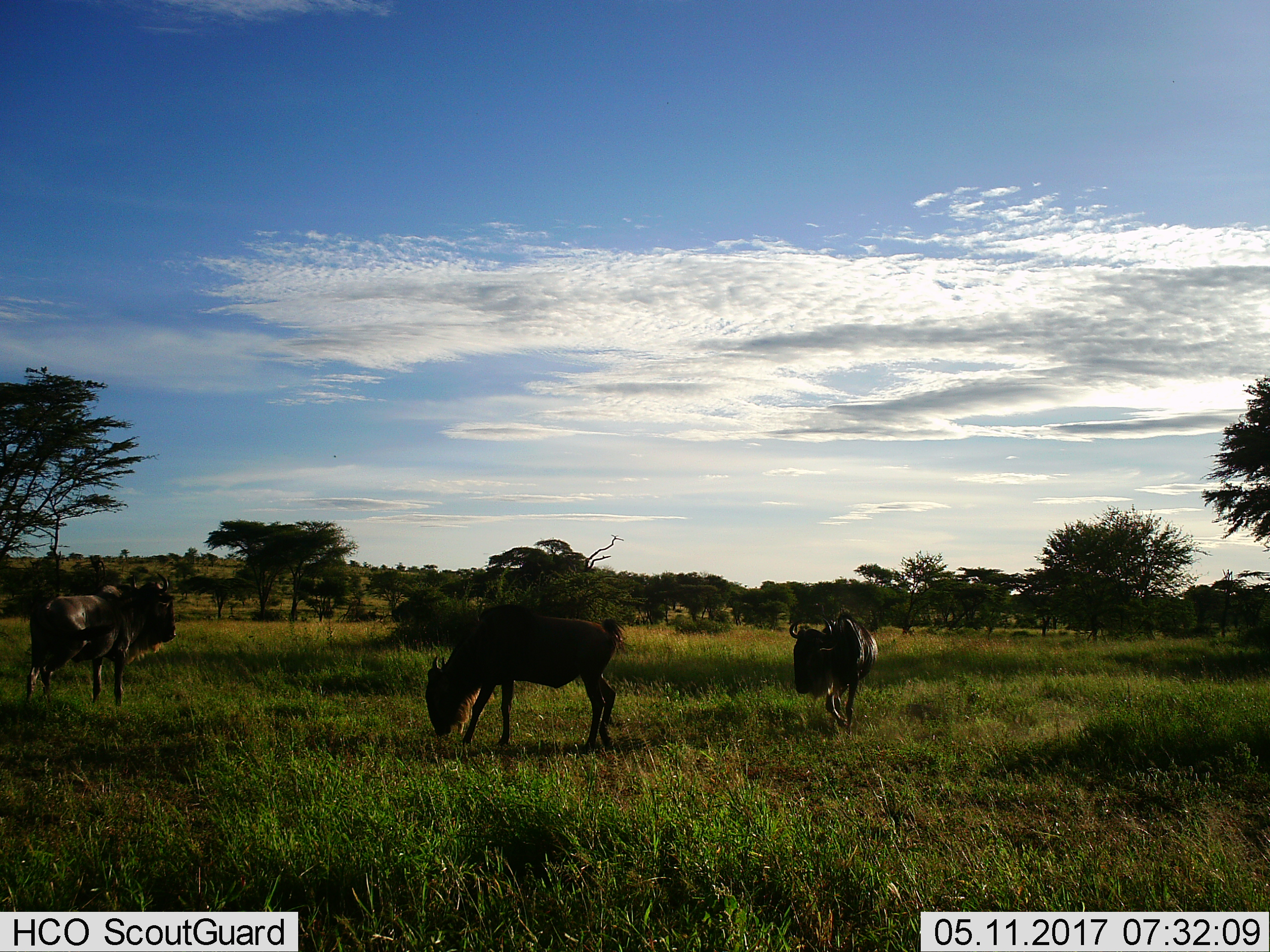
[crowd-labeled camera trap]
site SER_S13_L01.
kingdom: Animalia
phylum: Chordata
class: Mammalia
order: Artiodactyla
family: Bovidae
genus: Connochaetes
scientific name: Connochaetes taurinus taurinus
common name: blue wildebeest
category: wildebeestblue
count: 3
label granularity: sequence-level